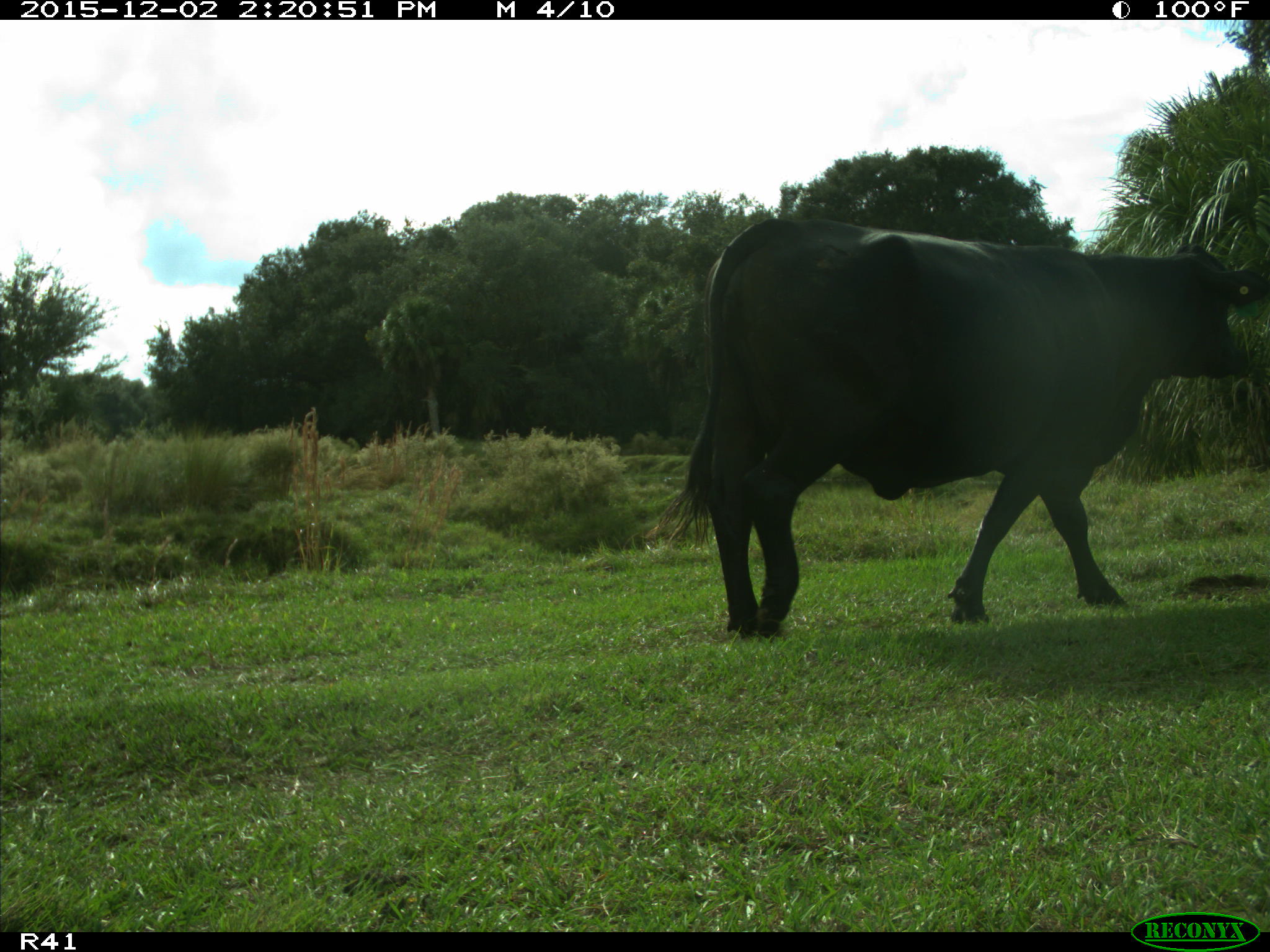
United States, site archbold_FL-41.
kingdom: Animalia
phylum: Chordata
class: Mammalia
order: Artiodactyla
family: Bovidae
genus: Bos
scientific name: Bos taurus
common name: domestic cow